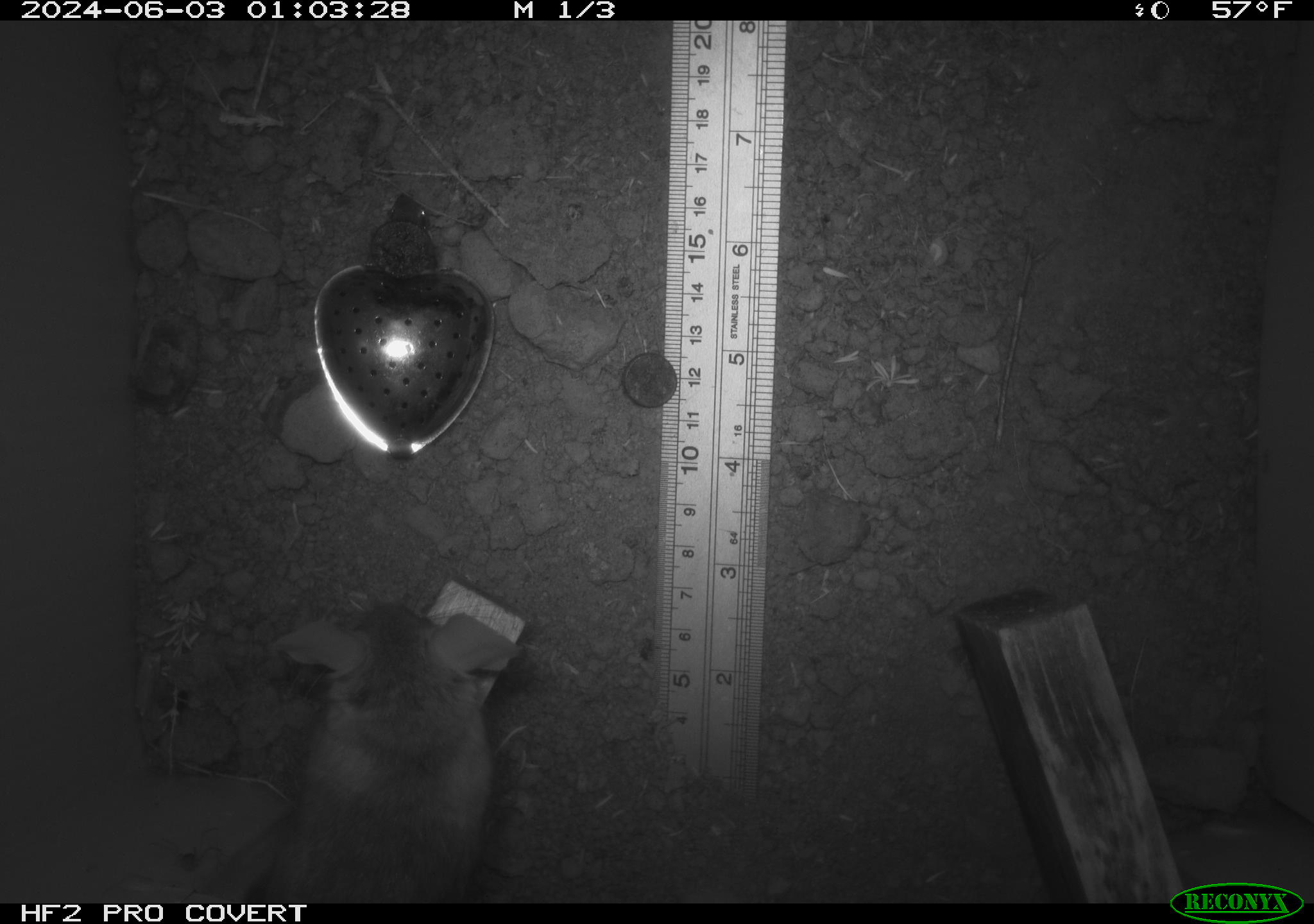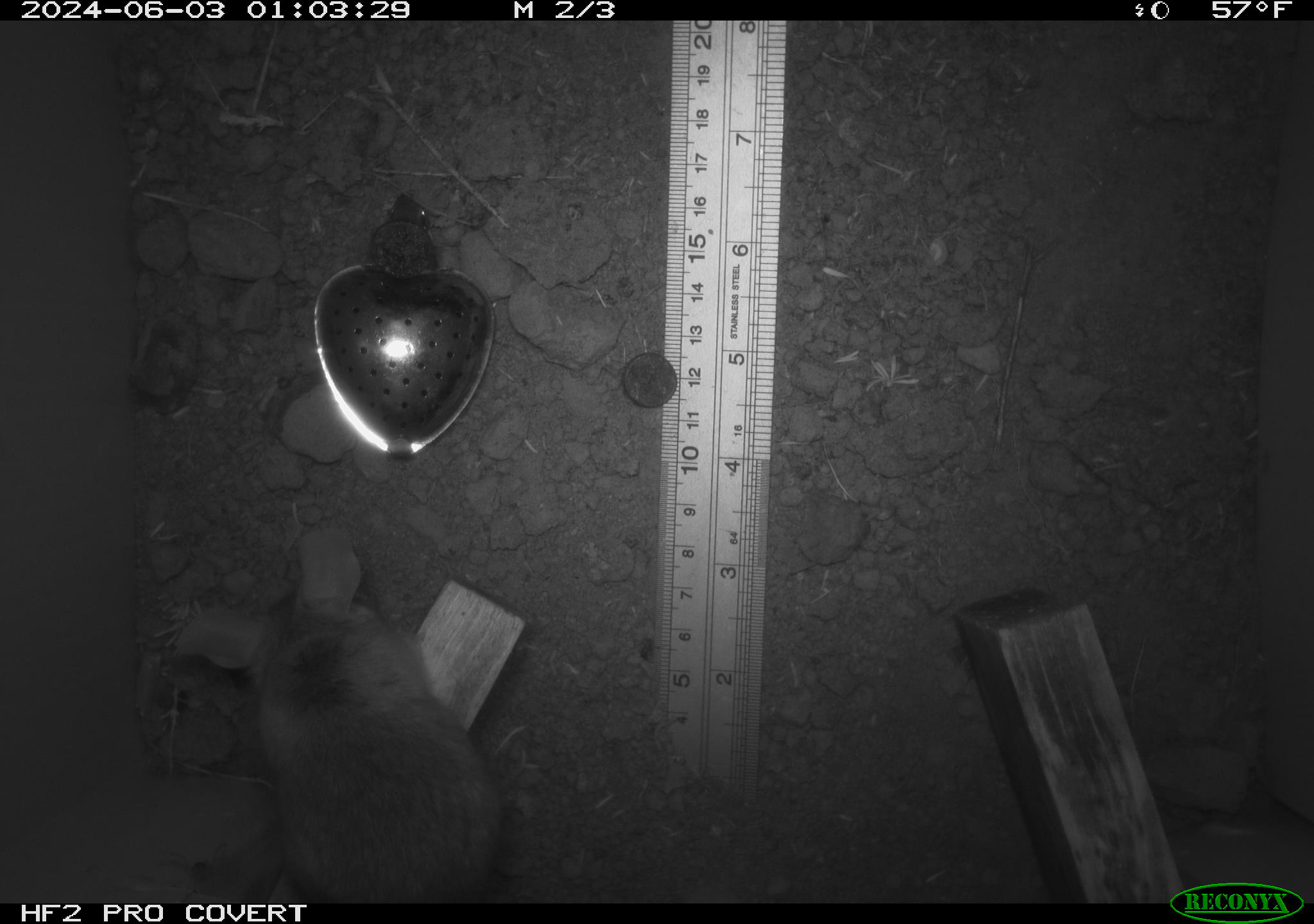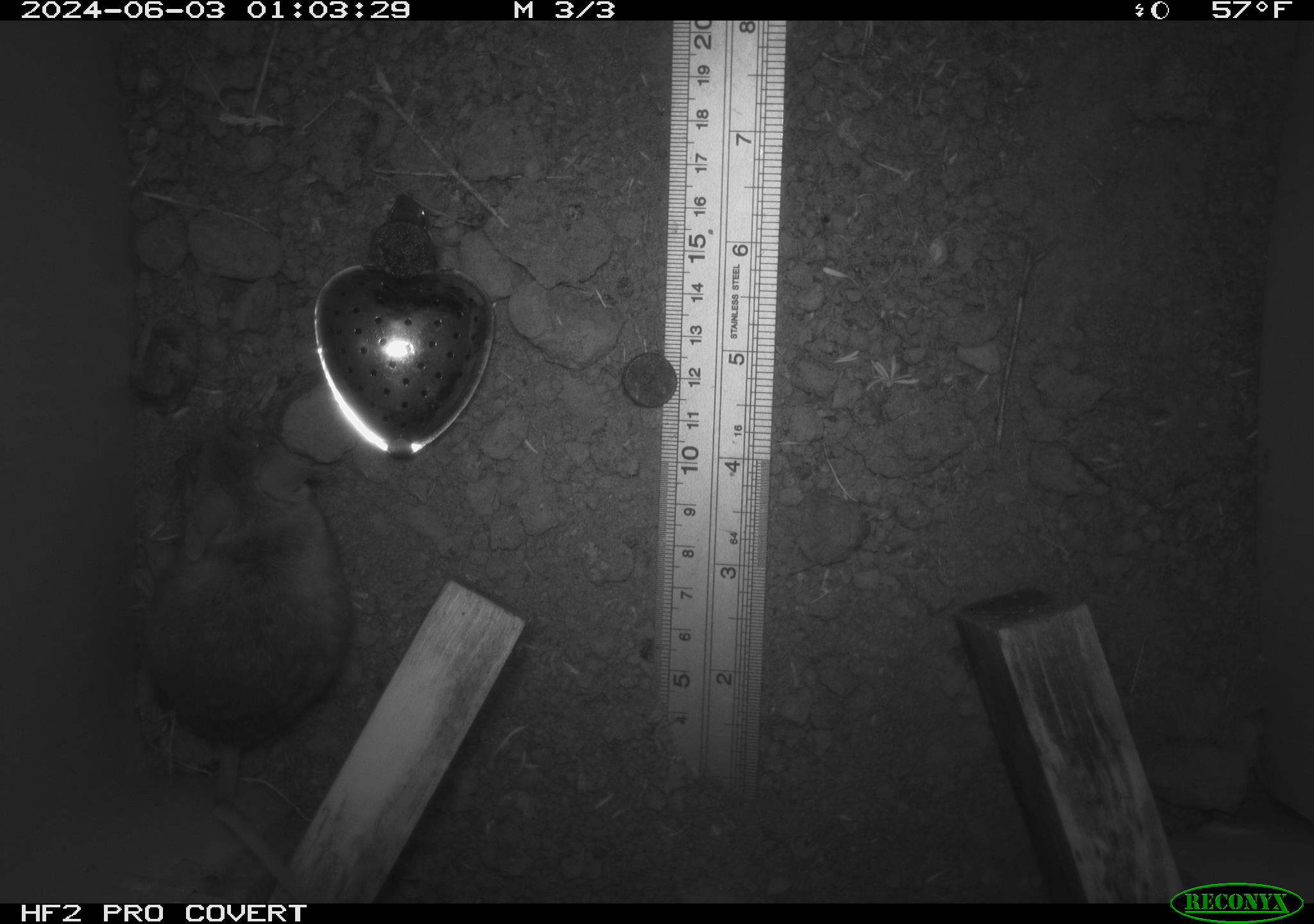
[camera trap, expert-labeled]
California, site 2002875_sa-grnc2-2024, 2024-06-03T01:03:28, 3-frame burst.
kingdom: Animalia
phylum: Chordata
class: Mammalia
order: Rodentia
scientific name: Rodentia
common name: rodent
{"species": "rodent (Rodentia)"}